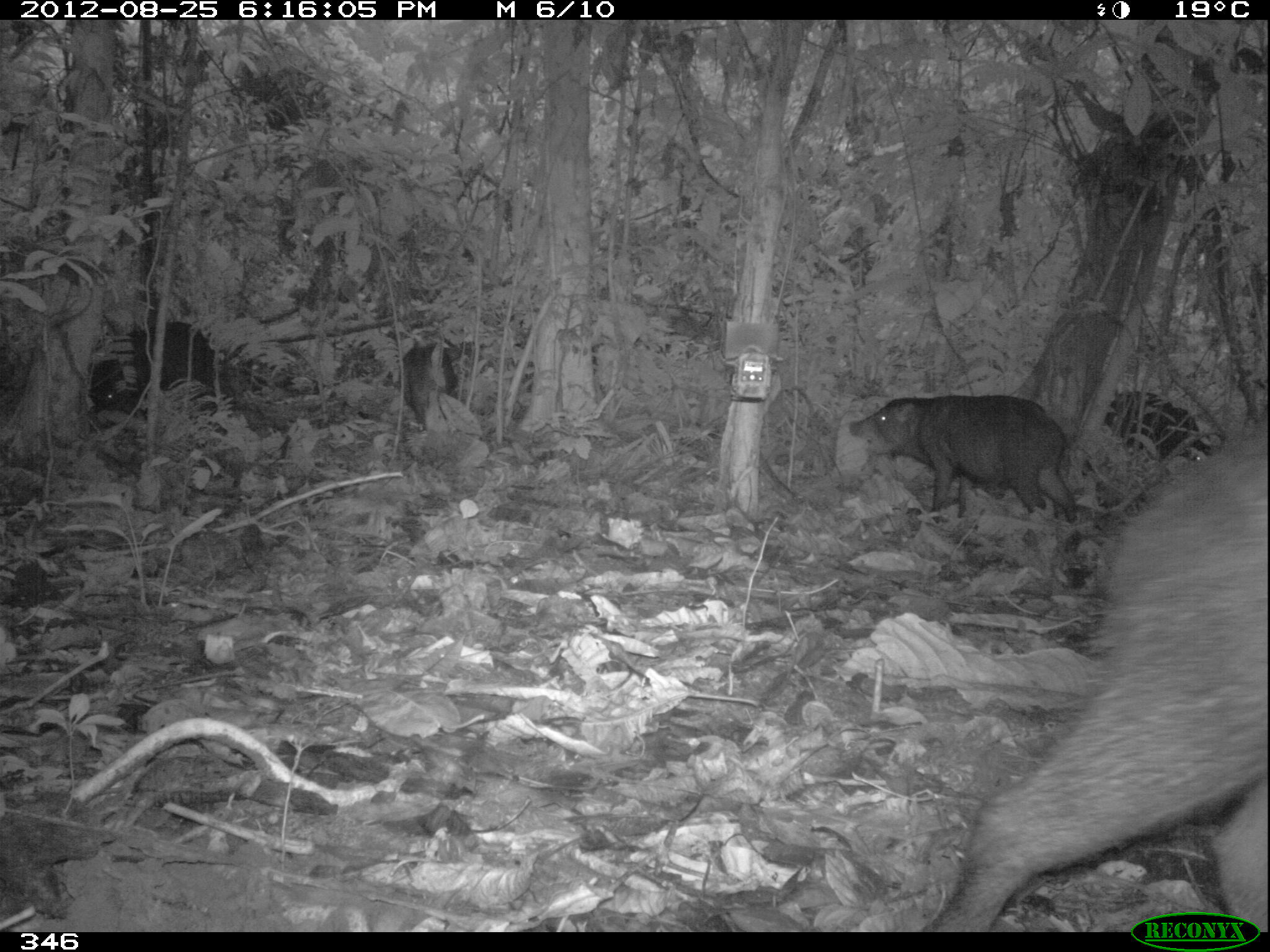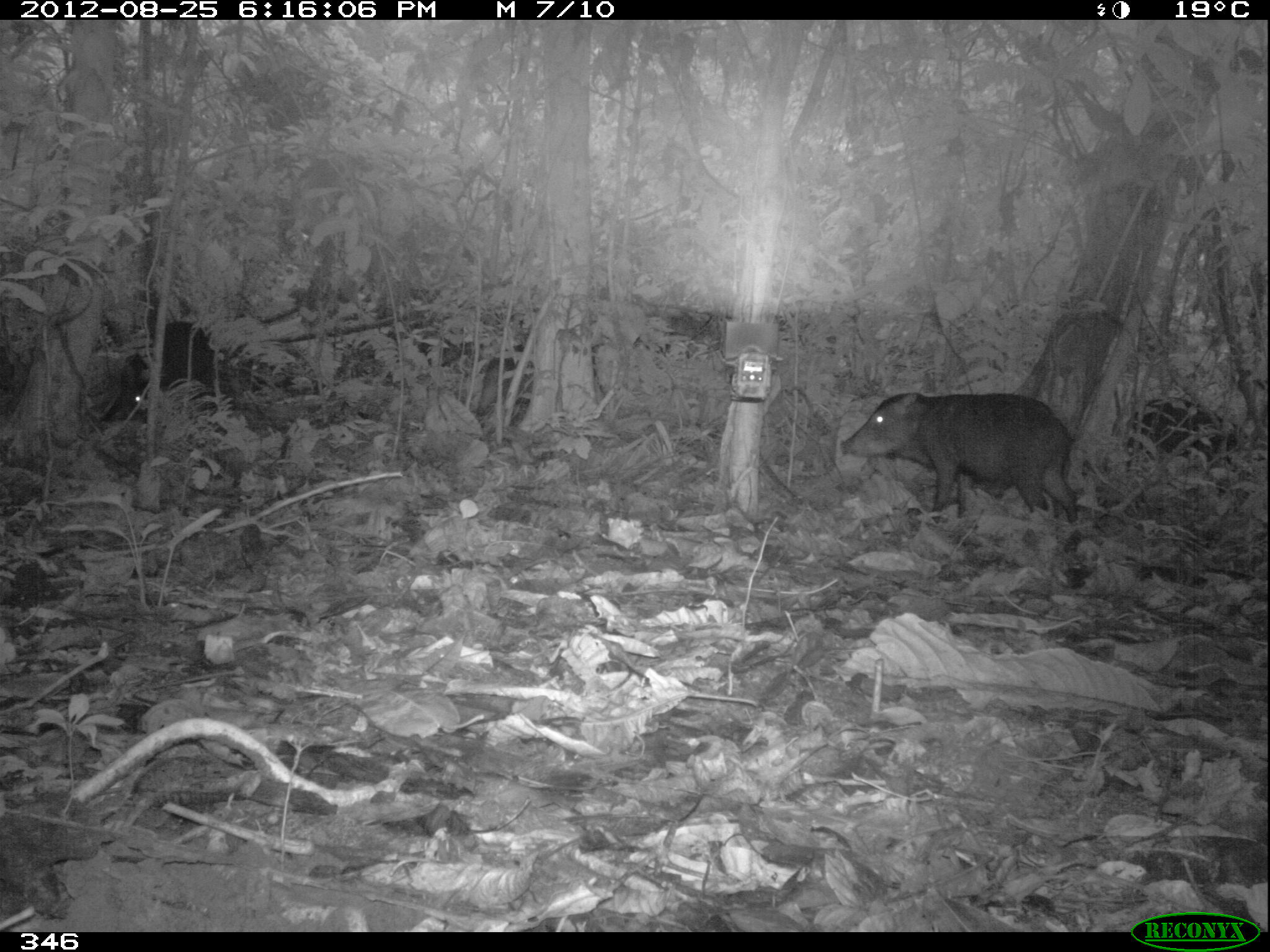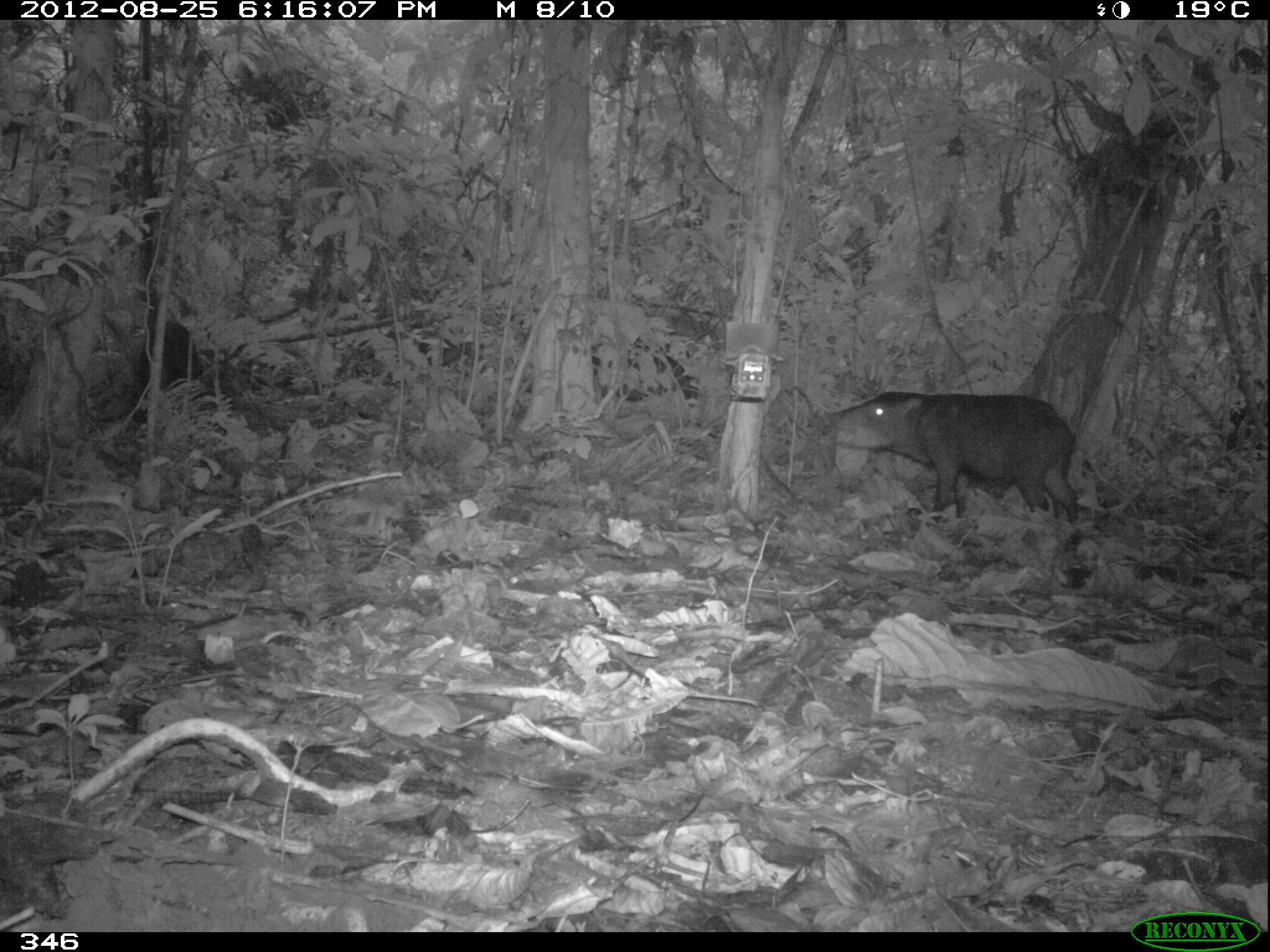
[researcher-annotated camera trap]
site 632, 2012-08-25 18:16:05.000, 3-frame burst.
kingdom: Animalia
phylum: Chordata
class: Mammalia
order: Artiodactyla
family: Tayassuidae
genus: Tayassu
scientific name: Tayassu pecari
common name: white-lipped peccary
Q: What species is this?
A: Tayassu pecari (white-lipped peccary).